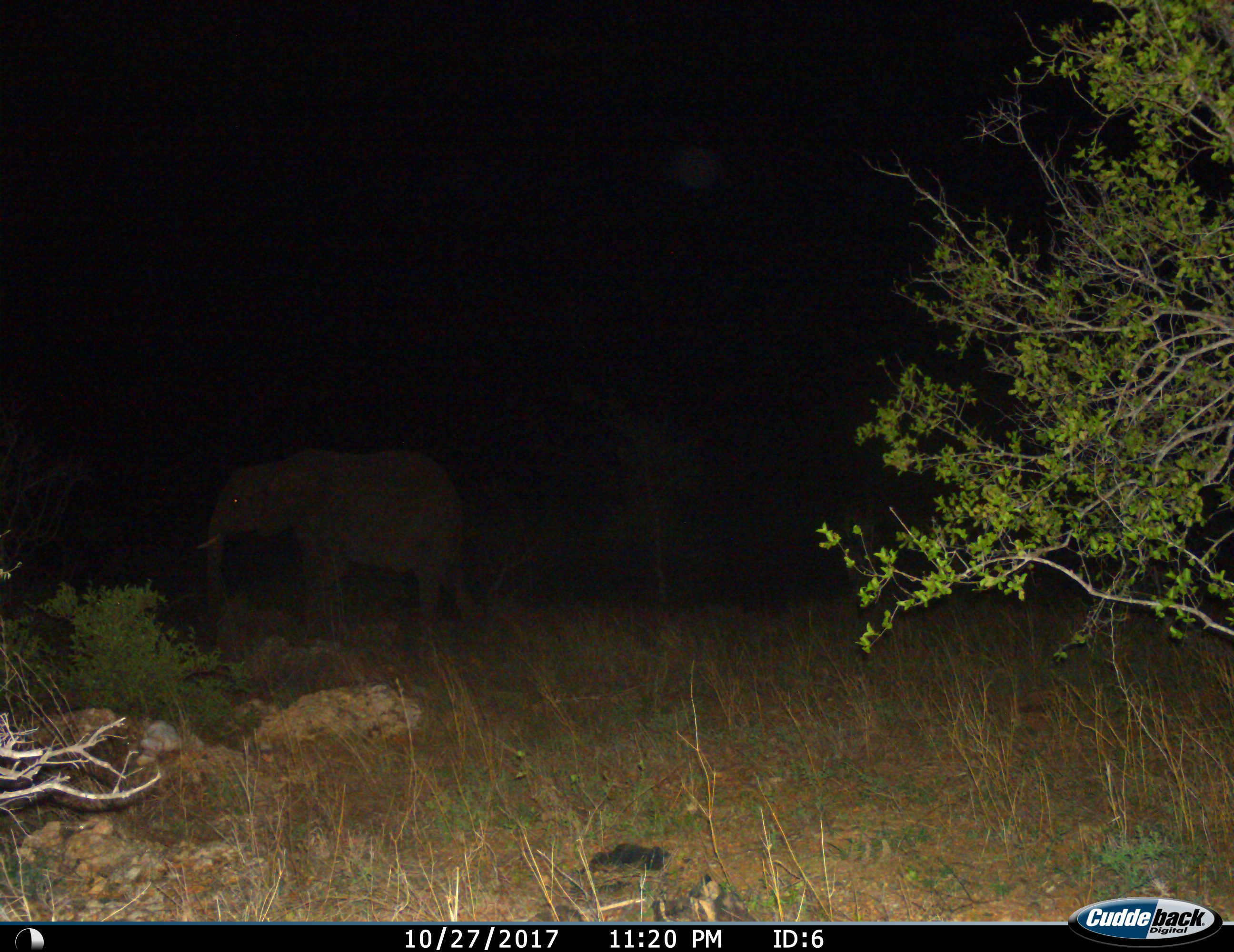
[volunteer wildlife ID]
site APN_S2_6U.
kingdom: Animalia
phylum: Chordata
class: Mammalia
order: Proboscidea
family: Elephantidae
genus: Loxodonta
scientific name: Loxodonta africana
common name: african bush elephant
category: elephant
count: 1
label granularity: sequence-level